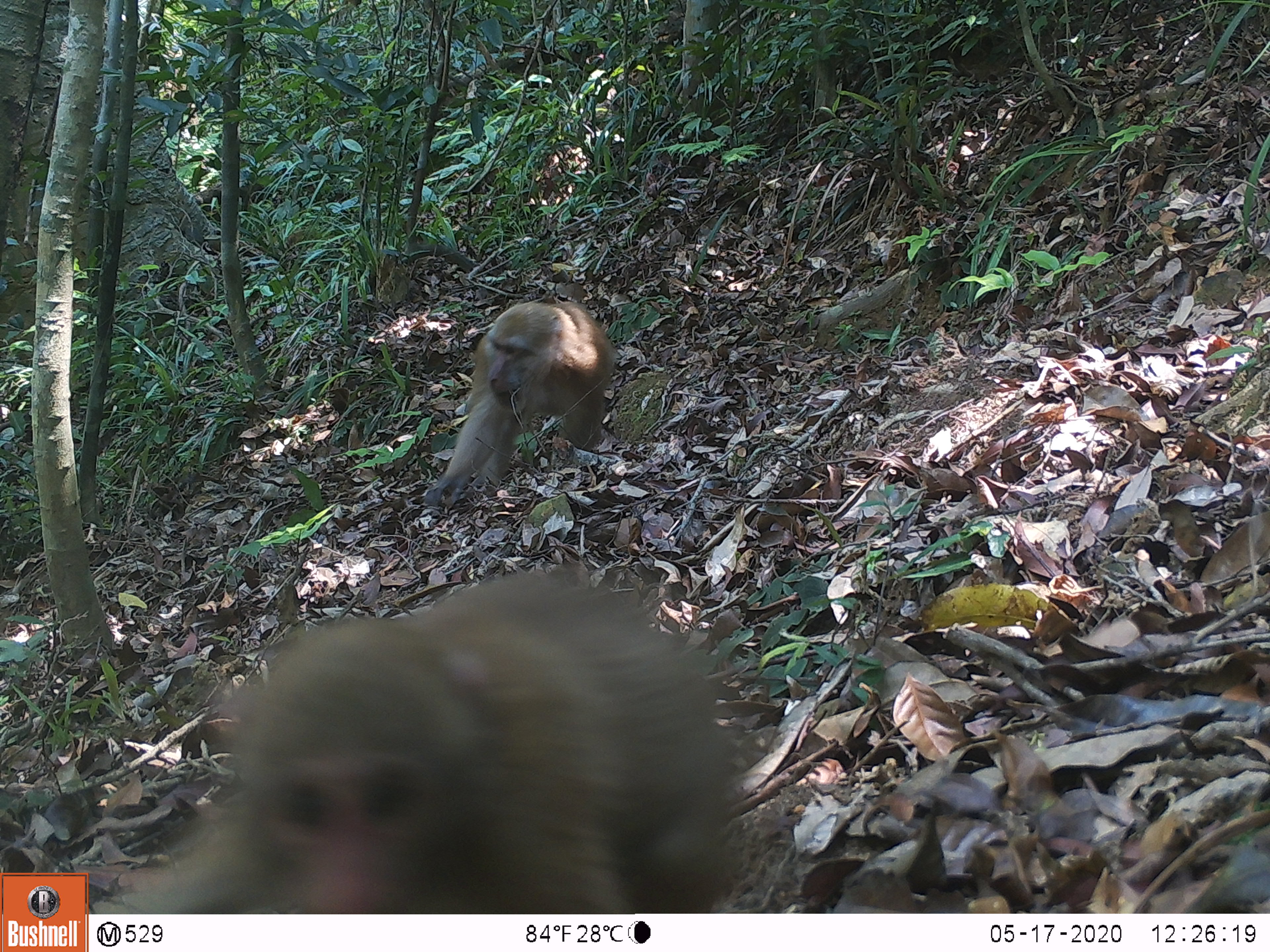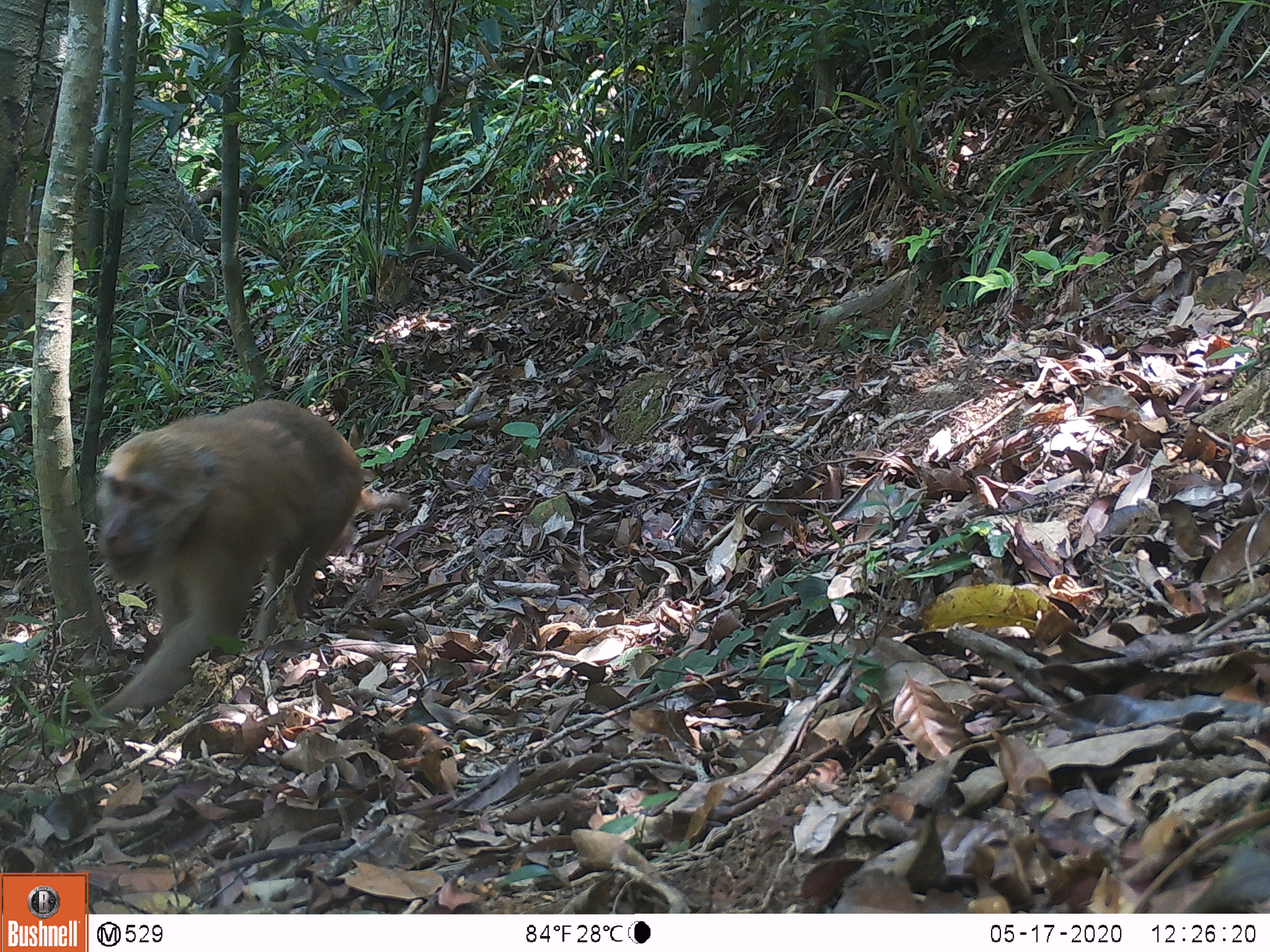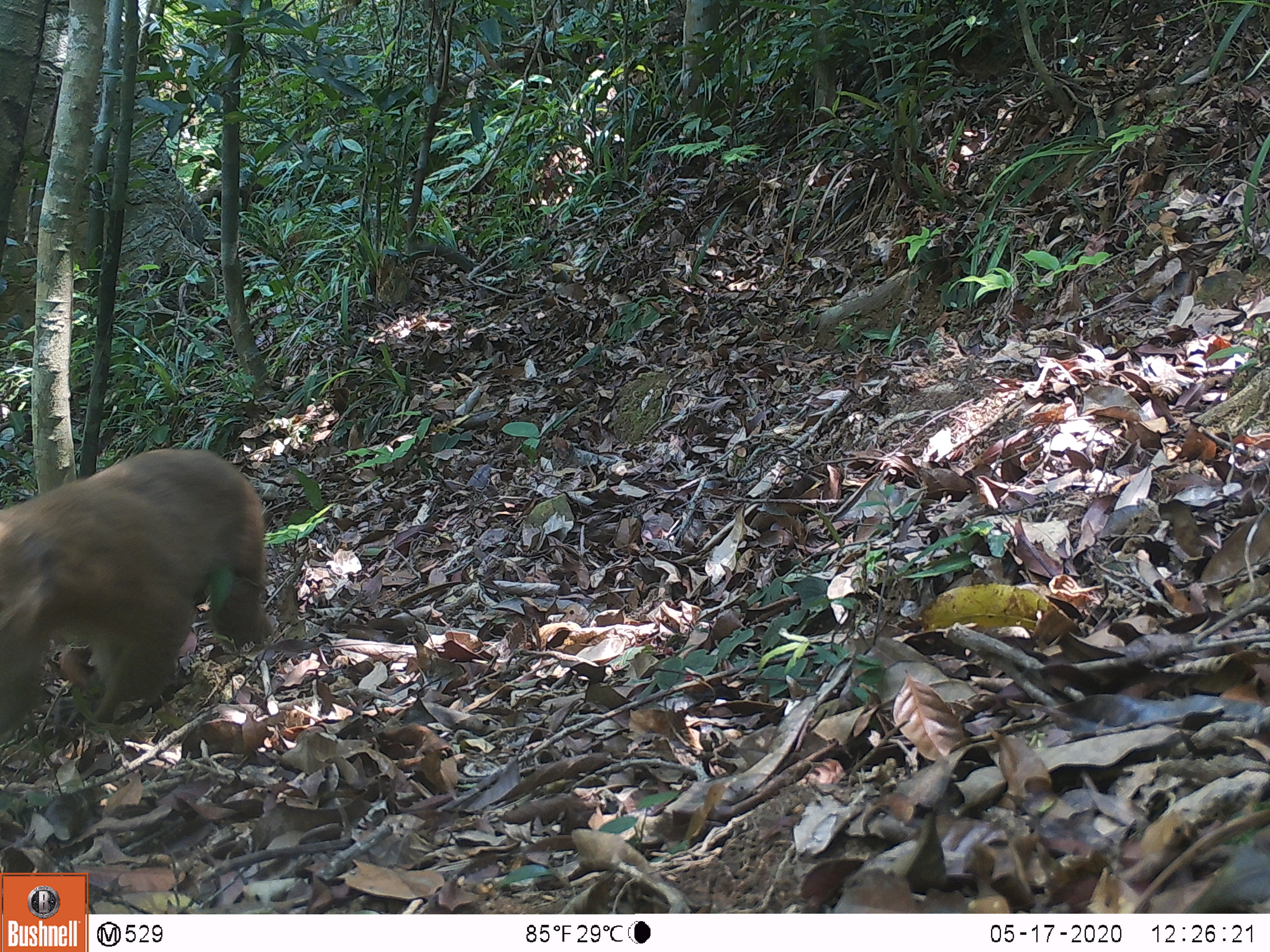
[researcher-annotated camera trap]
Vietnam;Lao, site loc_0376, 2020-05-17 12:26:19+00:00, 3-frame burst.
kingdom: Animalia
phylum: Chordata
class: Mammalia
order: Primates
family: Cercopithecidae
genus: Macaca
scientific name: Macaca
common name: macaques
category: assam or rhesus macaque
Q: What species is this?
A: Assam or rhesus macaque (macaques) (Macaca).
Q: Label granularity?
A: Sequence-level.